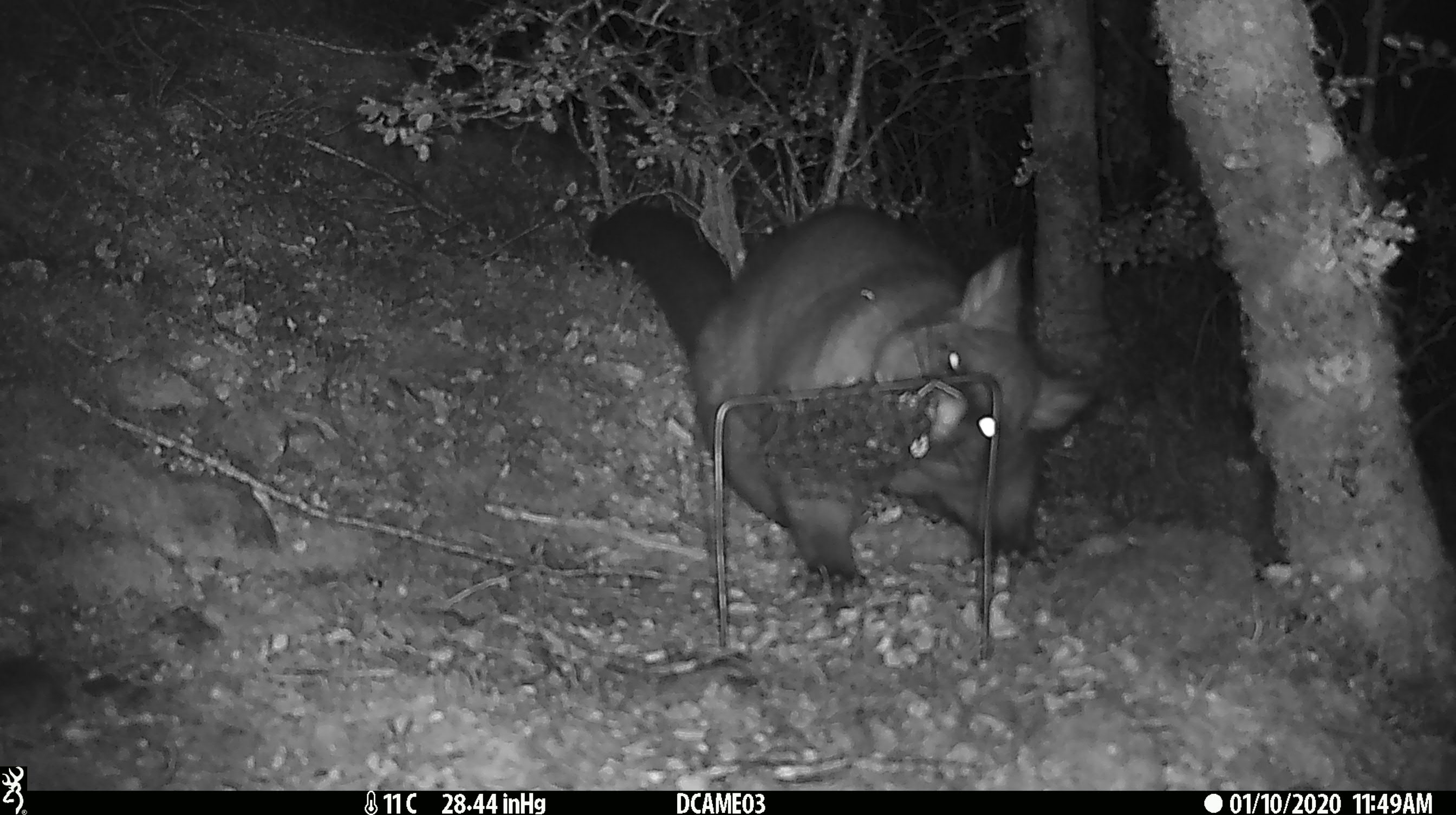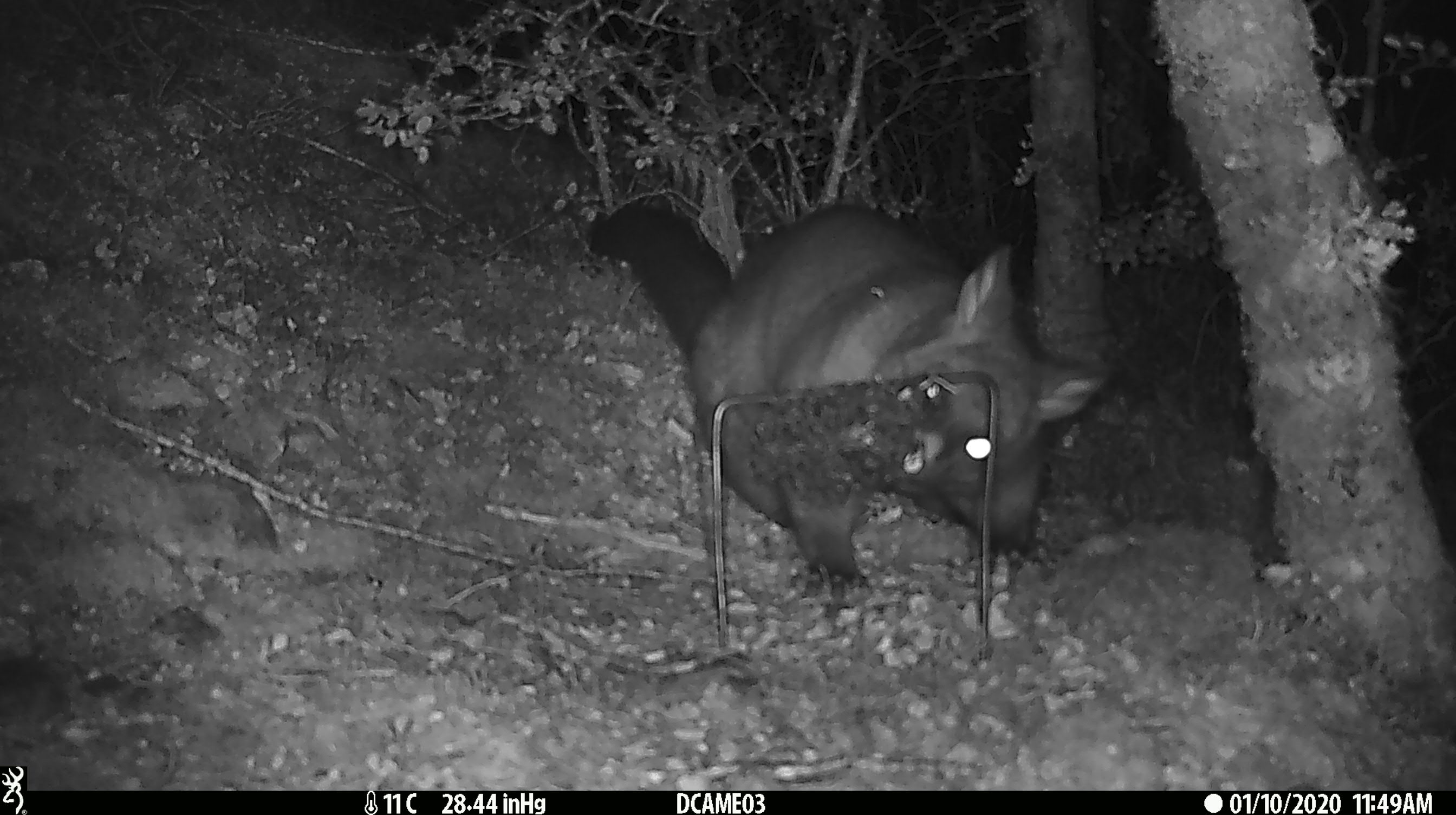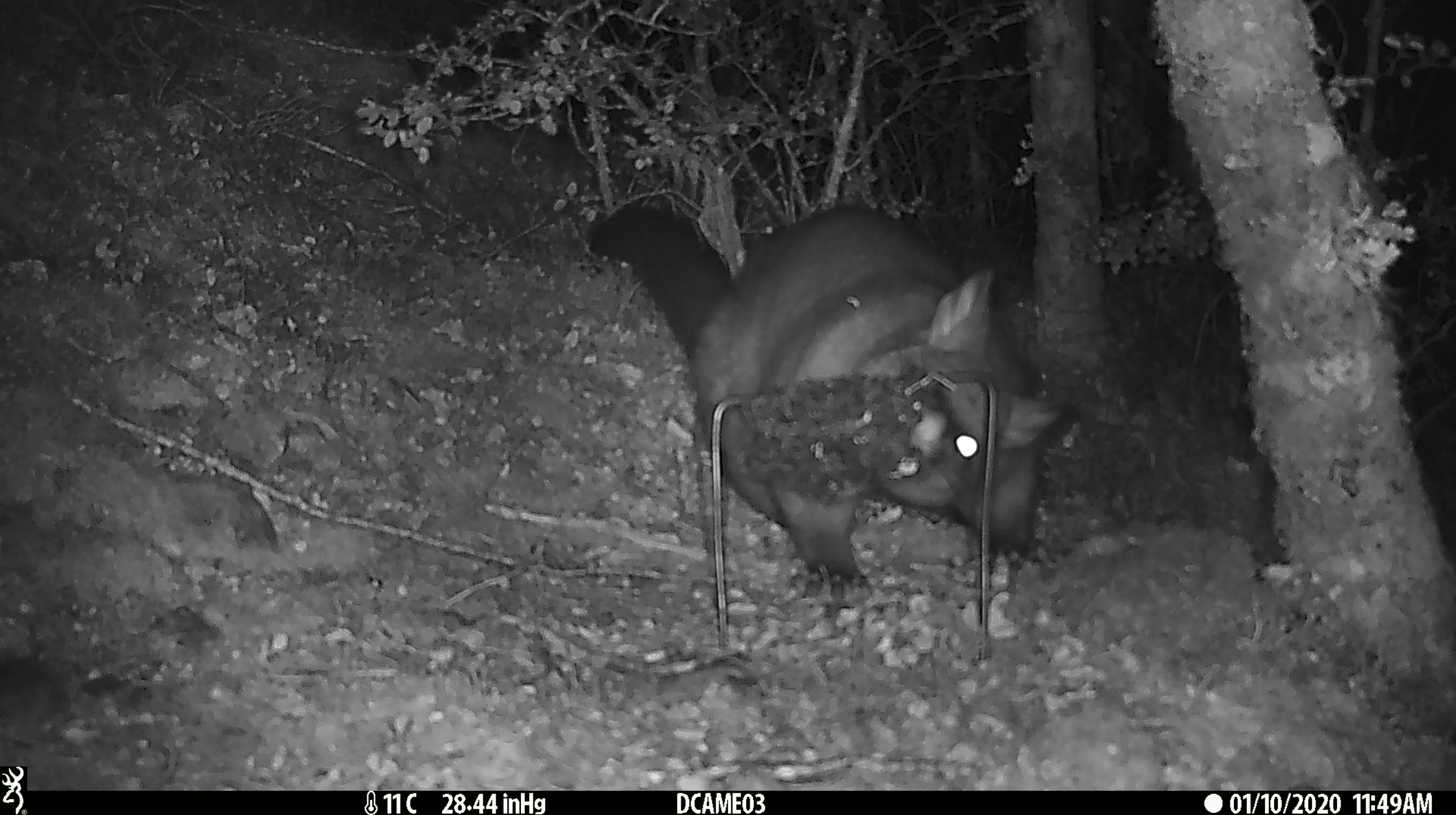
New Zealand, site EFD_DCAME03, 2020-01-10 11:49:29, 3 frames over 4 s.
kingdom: Animalia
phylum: Chordata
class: Mammalia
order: Diprotodontia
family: Phalangeridae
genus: Trichosurus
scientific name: Trichosurus vulpecula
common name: common brushtail possum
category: possum